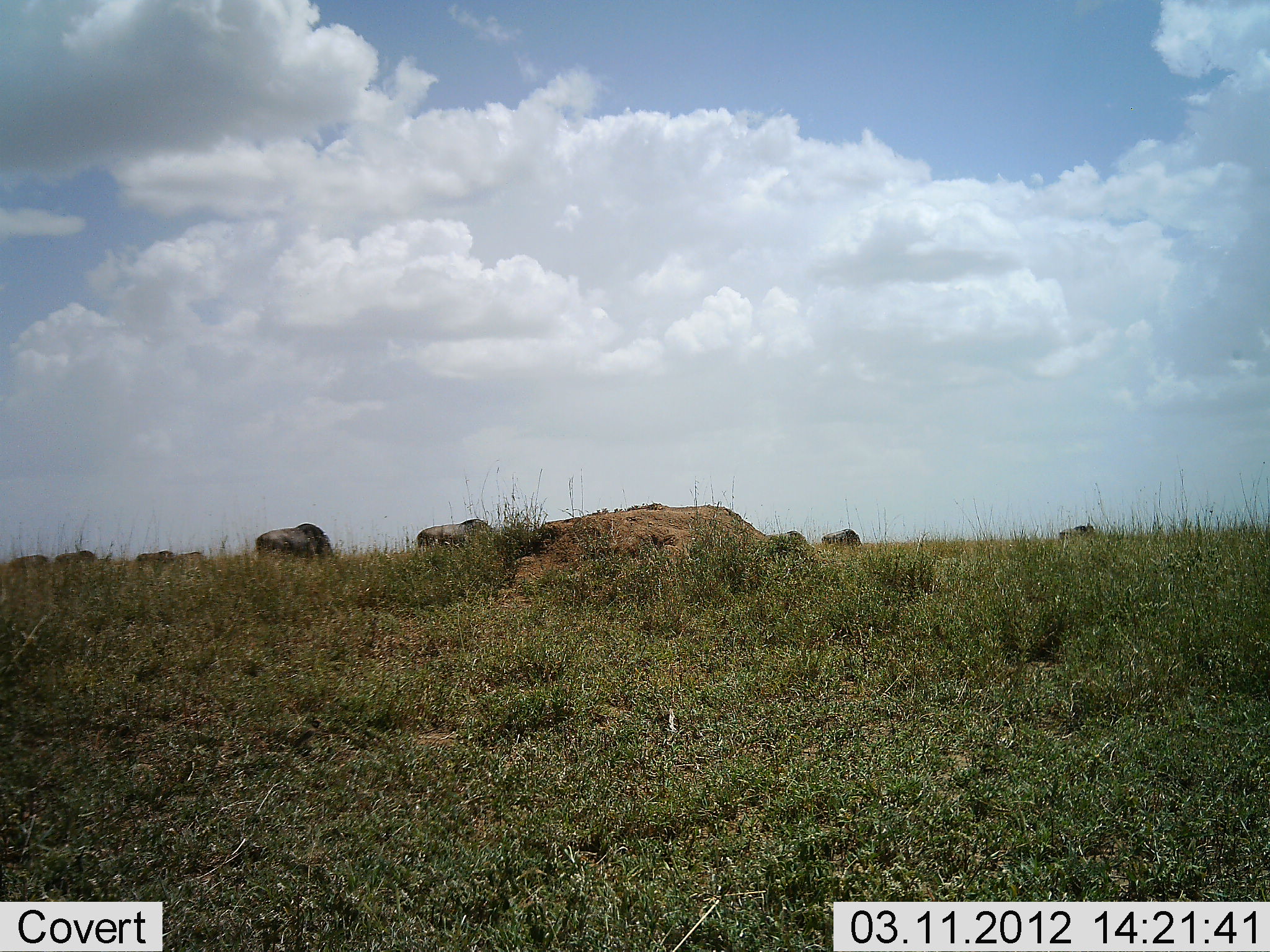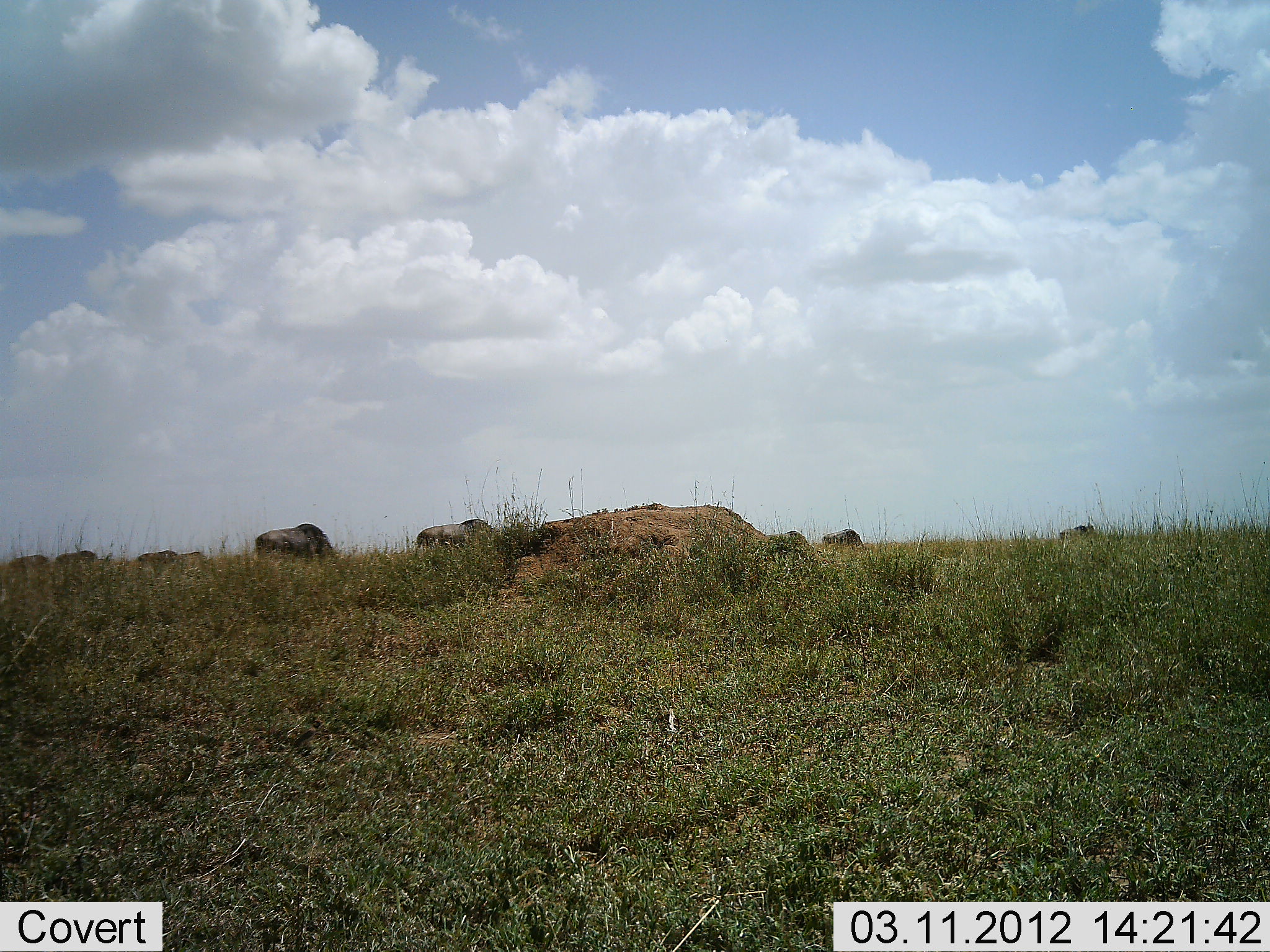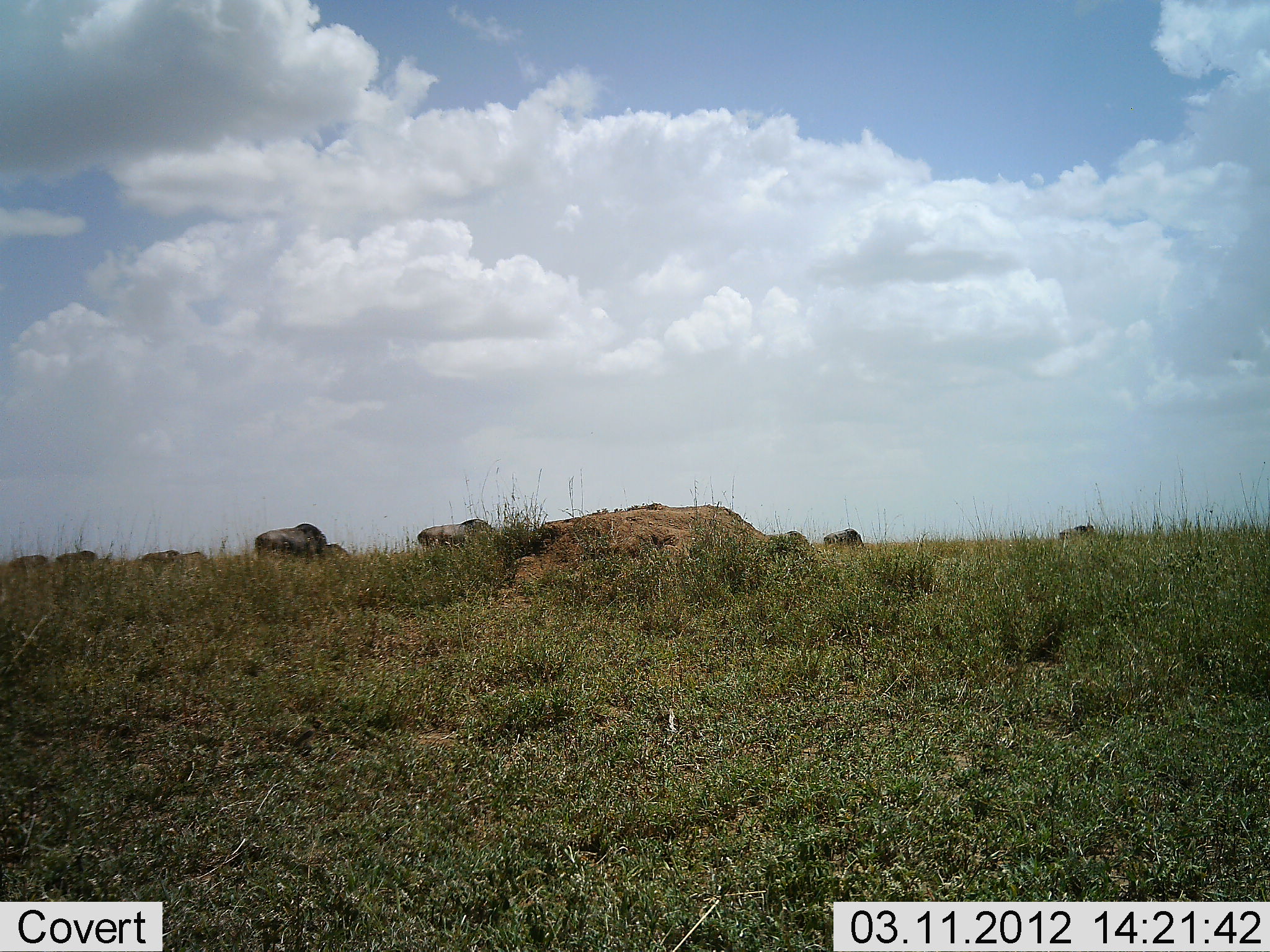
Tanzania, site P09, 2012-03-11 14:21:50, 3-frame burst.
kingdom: Animalia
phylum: Chordata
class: Mammalia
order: Artiodactyla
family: Bovidae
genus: Connochaetes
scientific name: Connochaetes taurinus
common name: blue wildebeest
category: wildebeest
Wildebeest (blue wildebeest) (Connochaetes taurinus), count 8. Behavior (volunteer vote fractions): standing 11%, resting 0%, moving 16%, interacting 0%. Young present (vote fraction): 0%. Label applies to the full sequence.